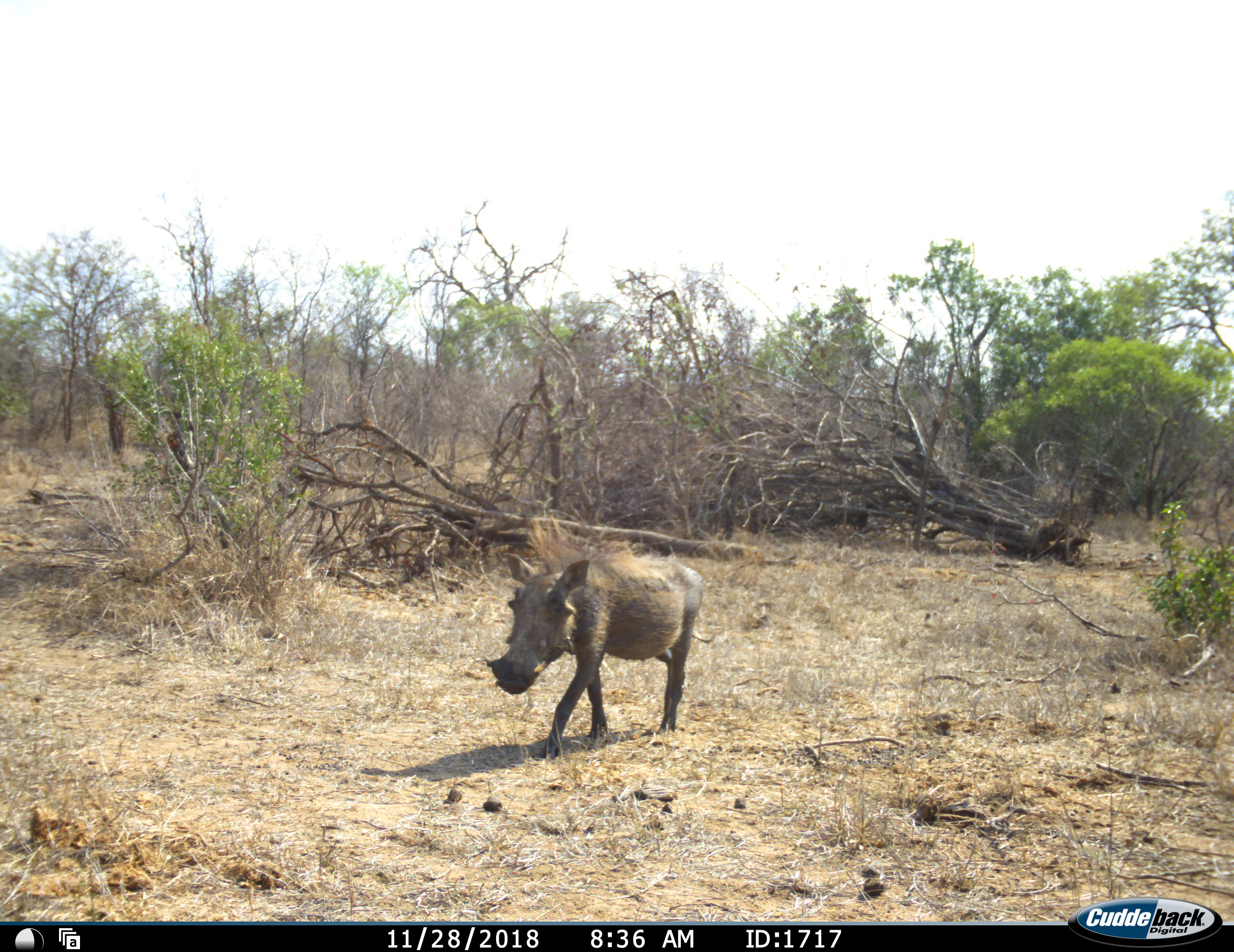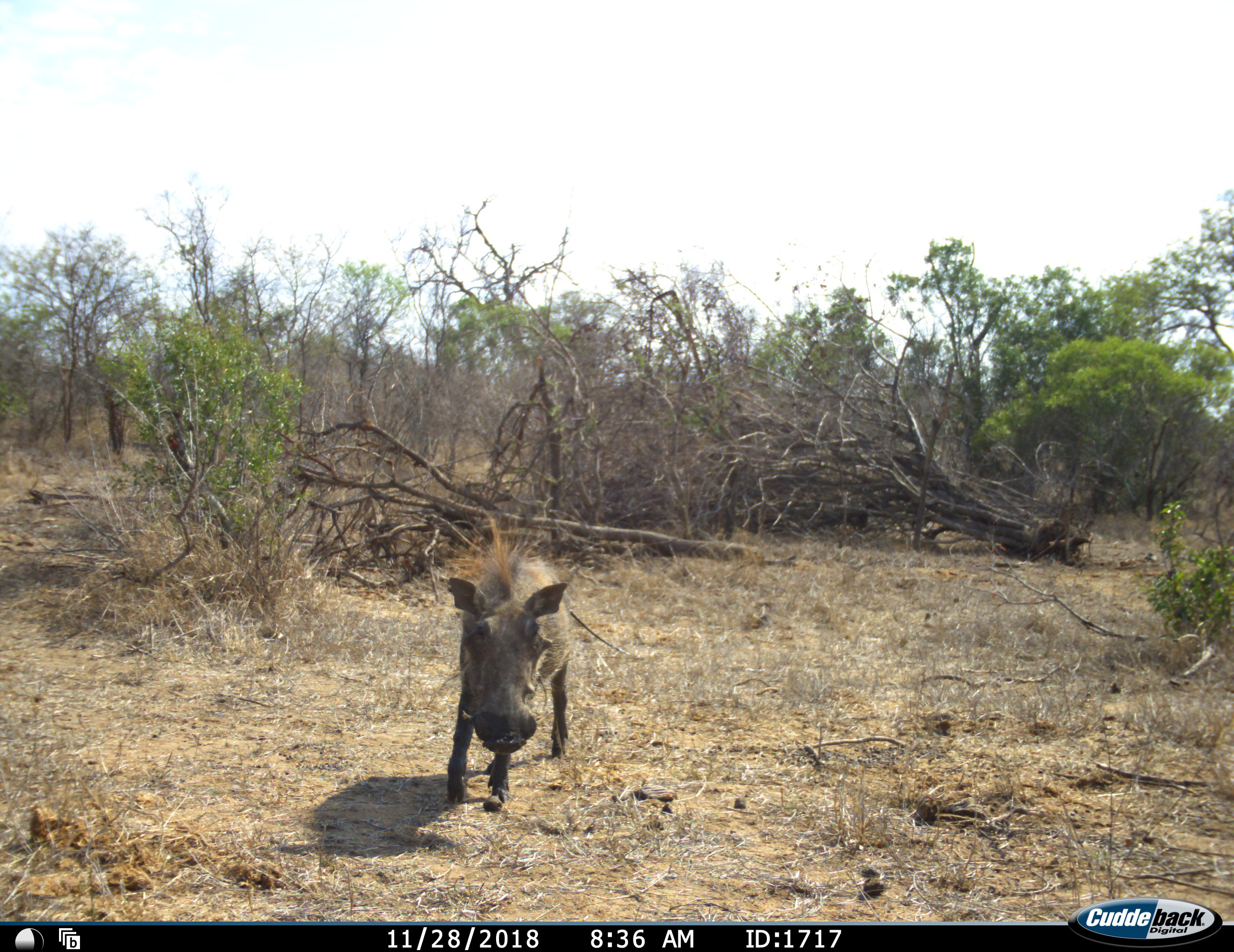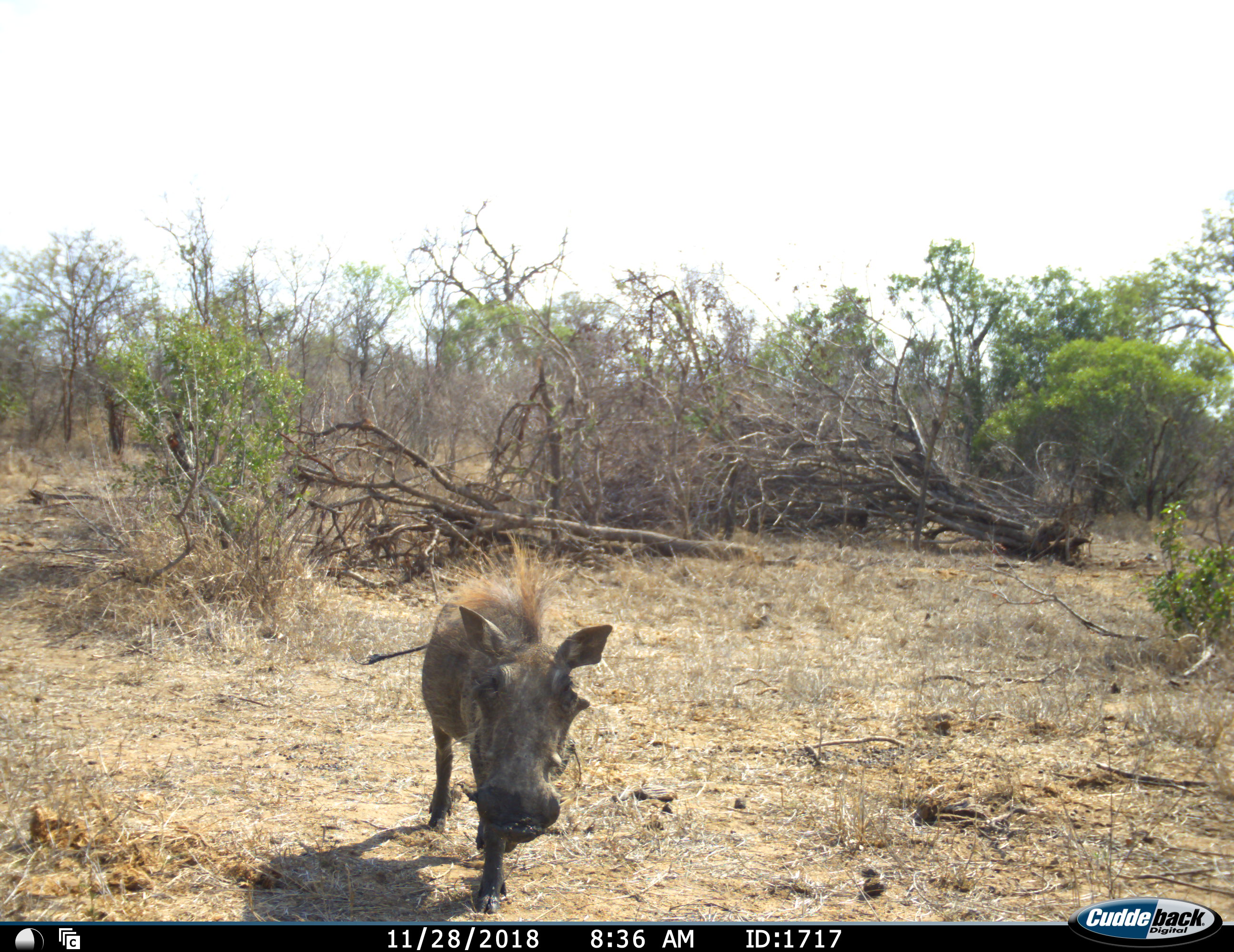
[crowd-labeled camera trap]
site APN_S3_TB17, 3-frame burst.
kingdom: Animalia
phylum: Chordata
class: Mammalia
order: Artiodactyla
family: Suidae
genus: Phacochoerus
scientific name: Phacochoerus africanus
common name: warthog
Warthog (Phacochoerus africanus), count 1. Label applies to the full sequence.